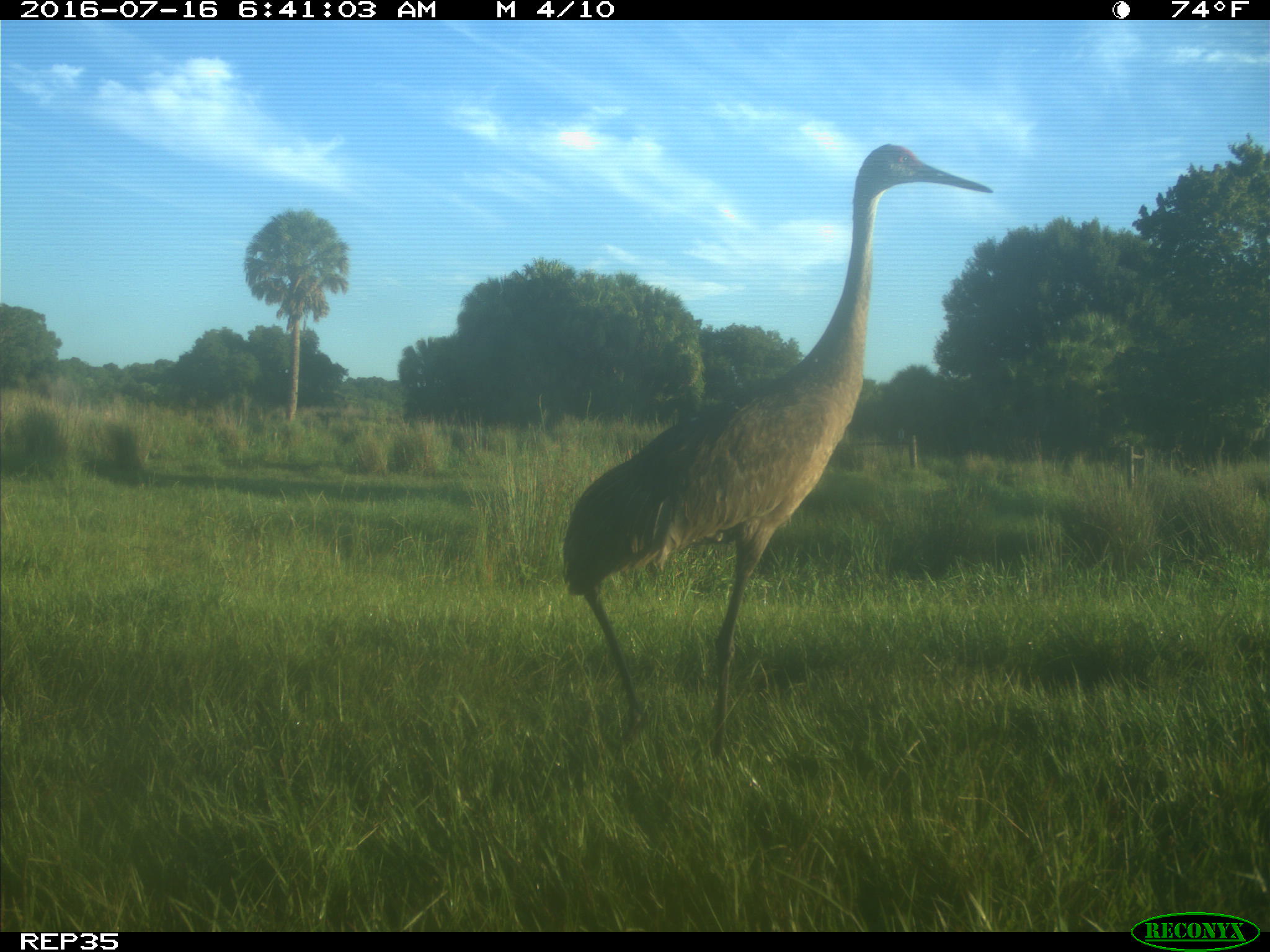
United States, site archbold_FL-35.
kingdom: Animalia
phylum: Chordata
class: Aves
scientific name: Aves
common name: birds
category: unidentified bird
Unidentified bird (birds) (Aves).